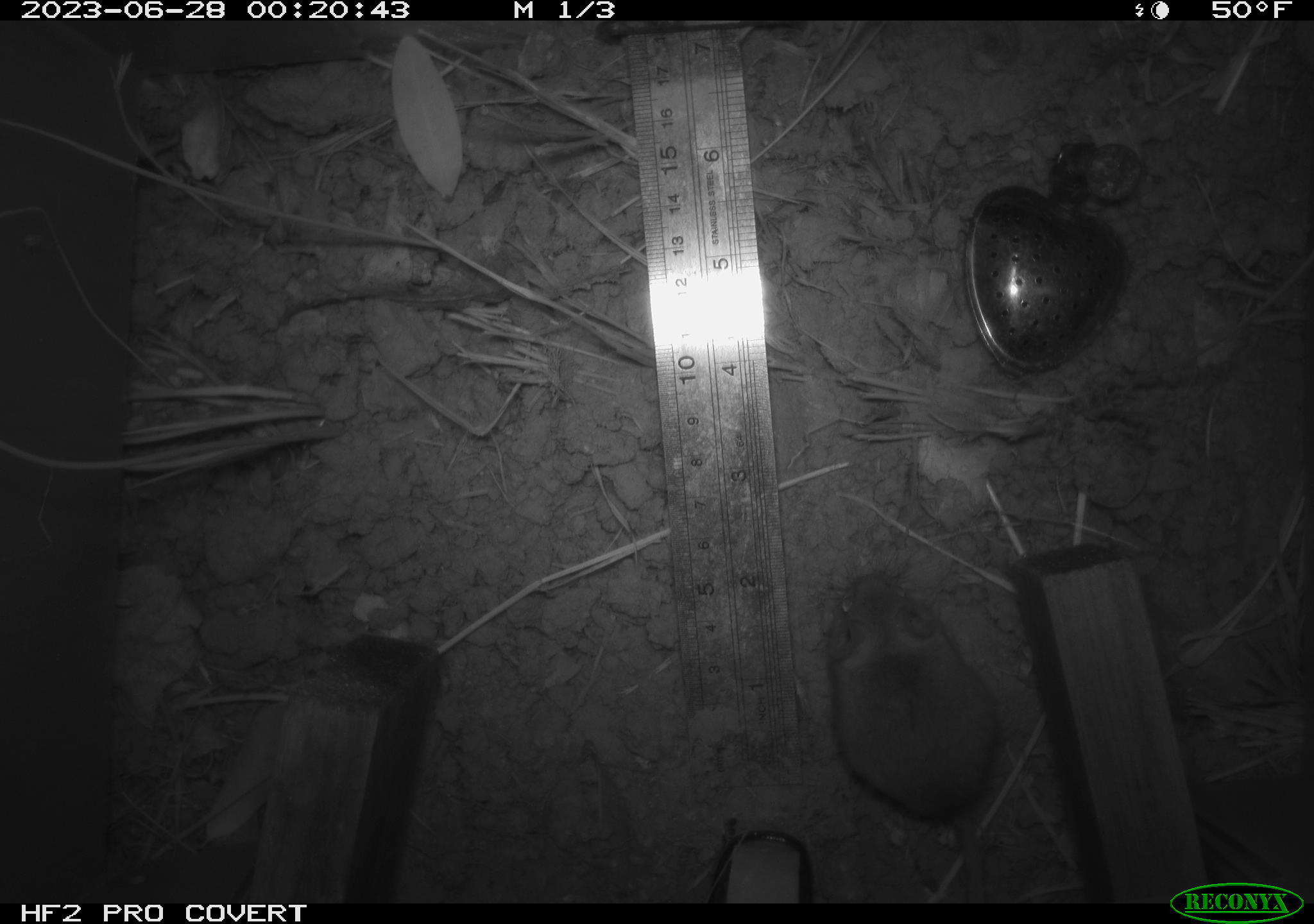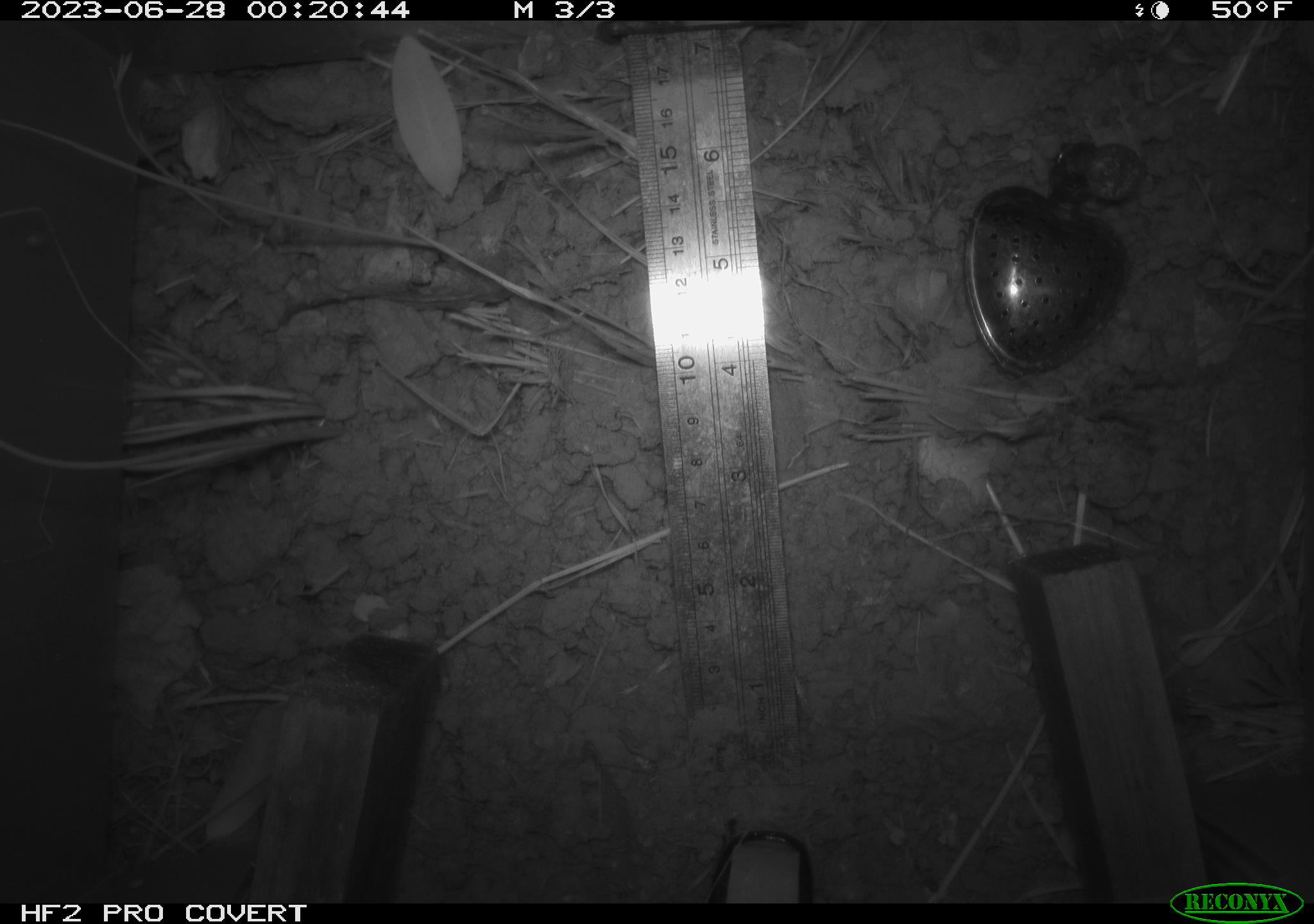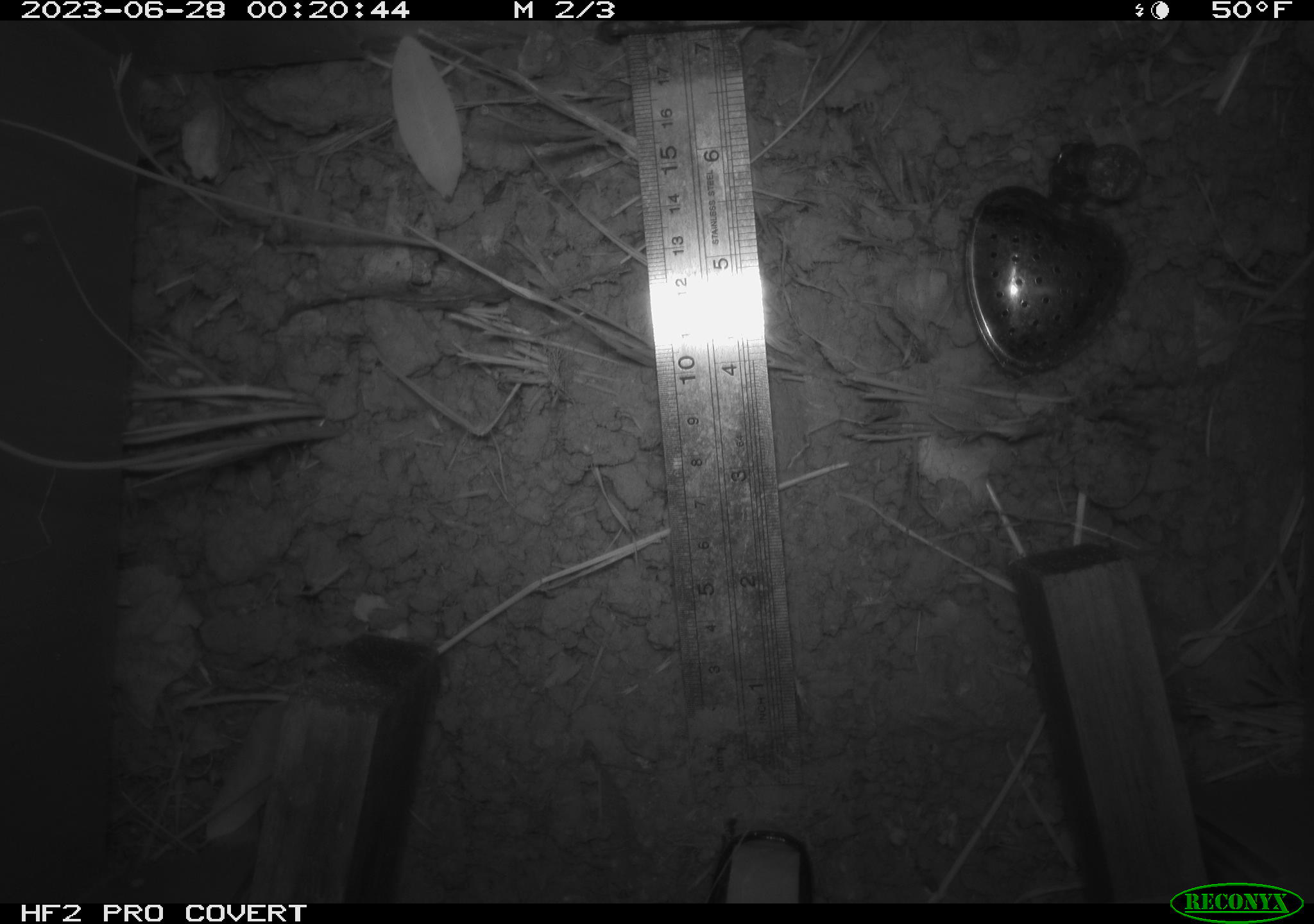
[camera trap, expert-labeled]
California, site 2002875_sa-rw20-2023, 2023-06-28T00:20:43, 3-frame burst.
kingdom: Animalia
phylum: Chordata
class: Mammalia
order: Rodentia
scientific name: Rodentia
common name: mouse species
Mouse species (Rodentia).